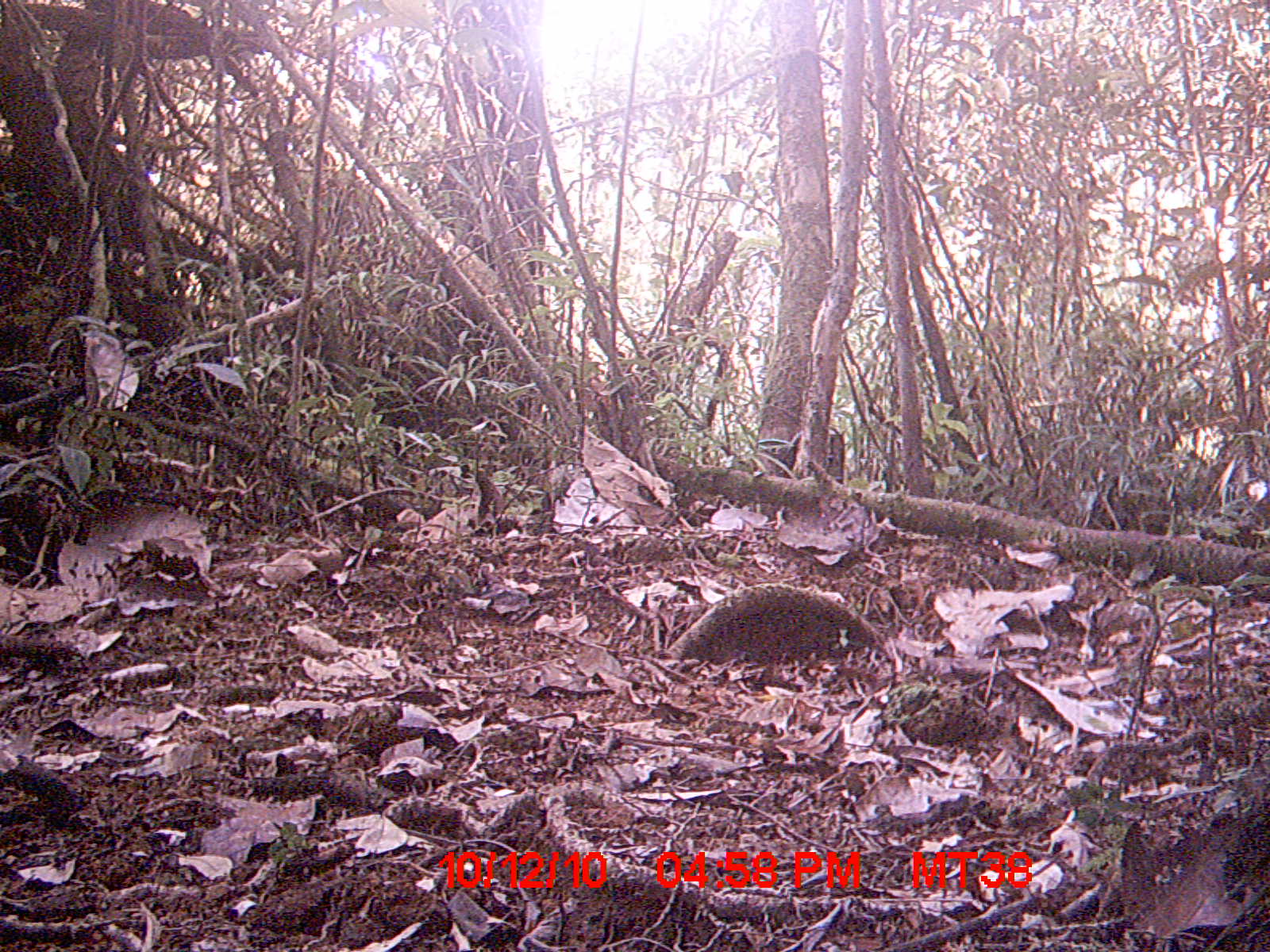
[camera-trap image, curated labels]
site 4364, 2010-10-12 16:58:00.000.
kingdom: Animalia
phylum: Chordata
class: Mammalia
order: Rodentia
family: Muridae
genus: Rattus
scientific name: Rattus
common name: rodent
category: unknown rat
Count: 1.